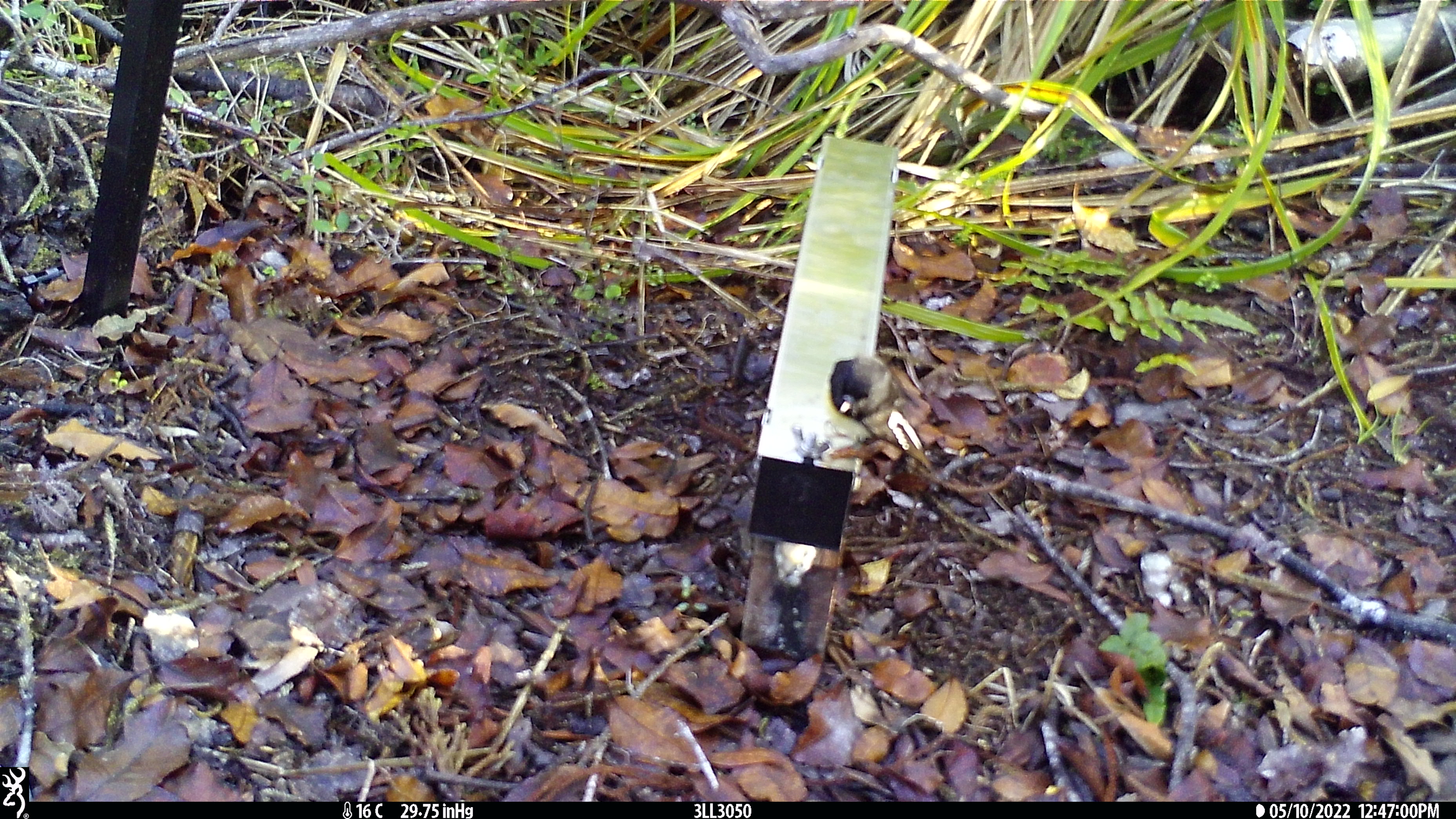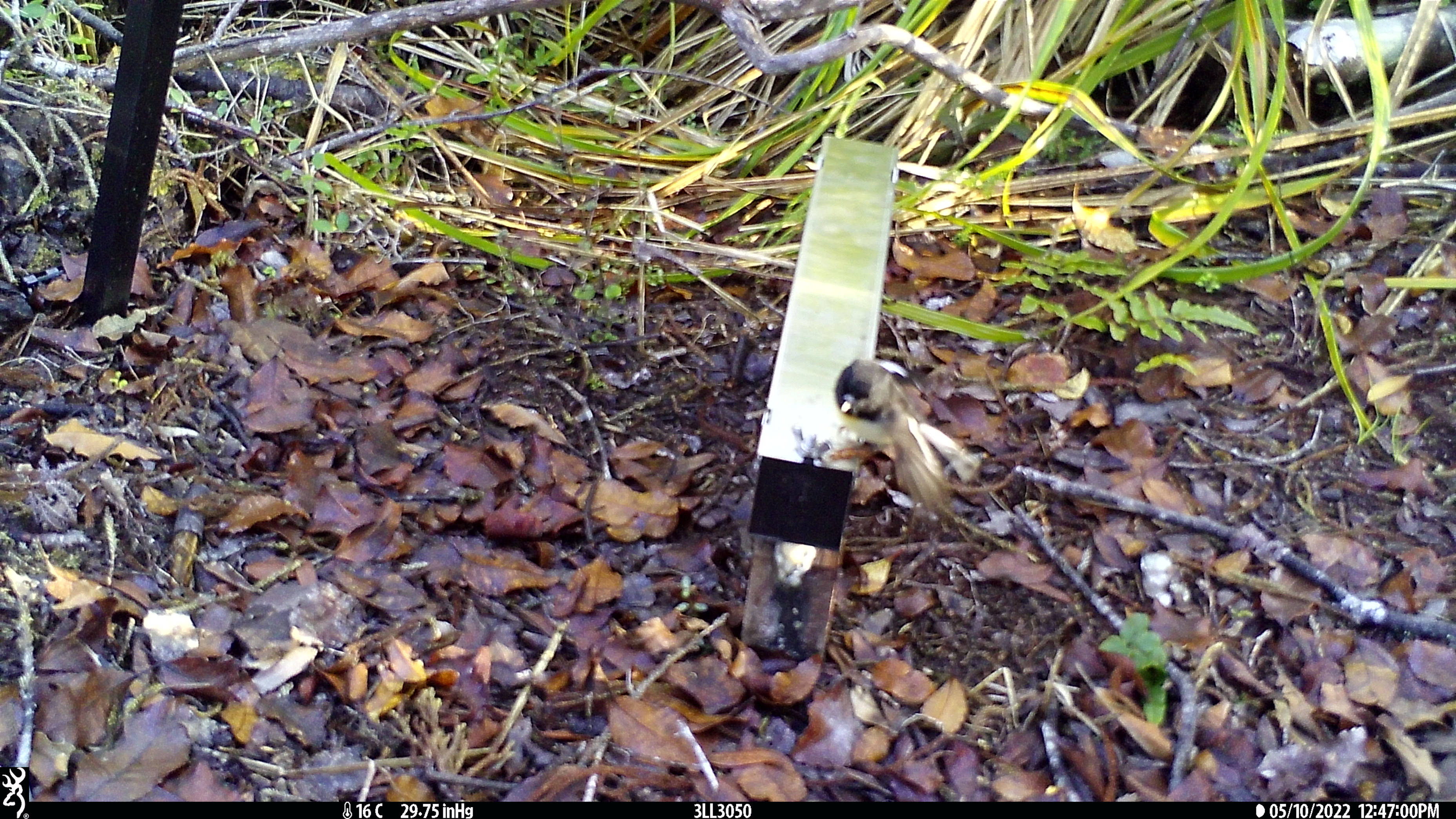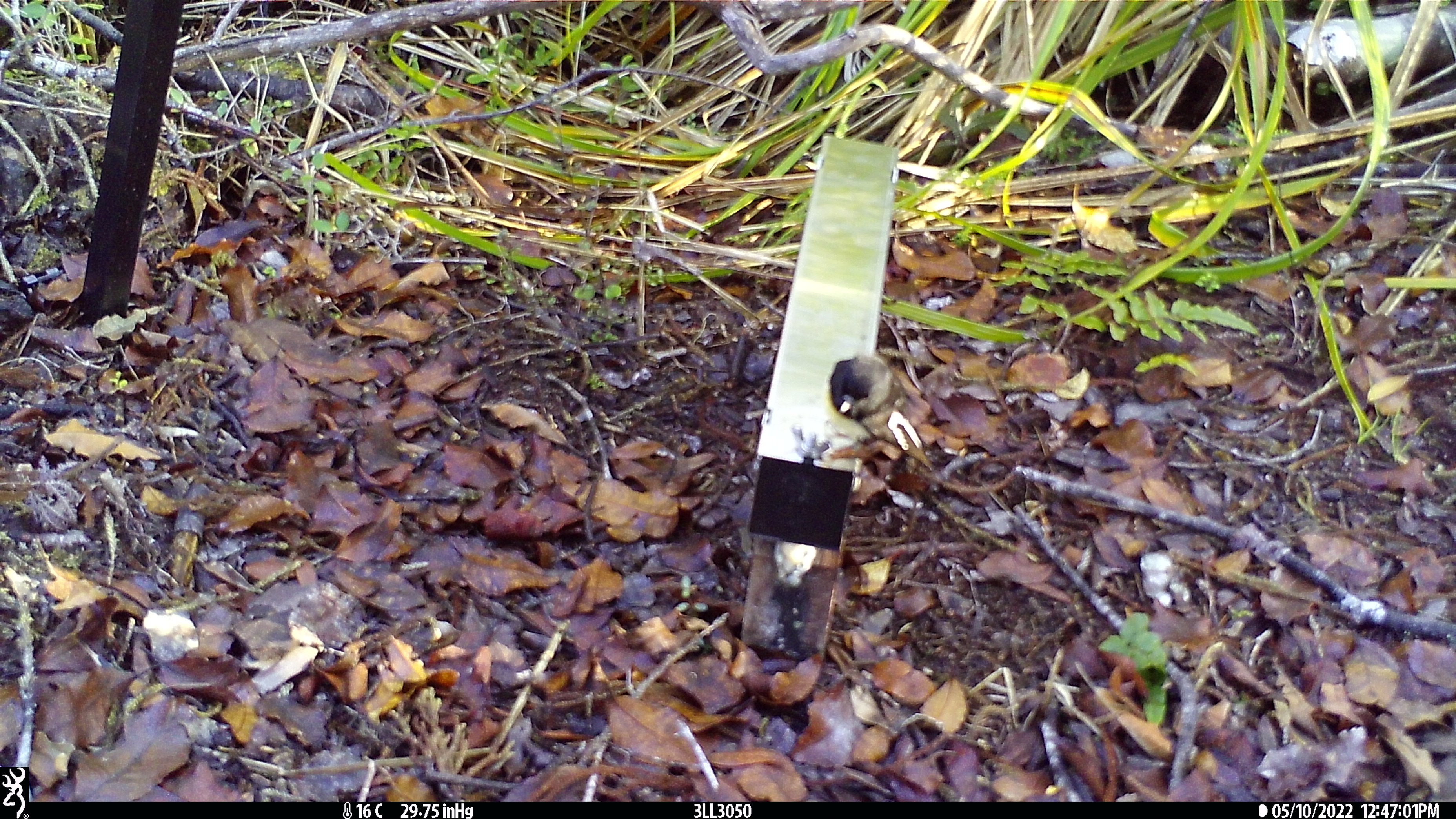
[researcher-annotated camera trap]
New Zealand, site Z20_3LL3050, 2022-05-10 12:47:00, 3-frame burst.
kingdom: Animalia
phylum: Chordata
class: Aves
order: Passeriformes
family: Petroicidae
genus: Petroica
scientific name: Petroica macrocephala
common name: tomtit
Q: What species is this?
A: Tomtit (Petroica macrocephala).